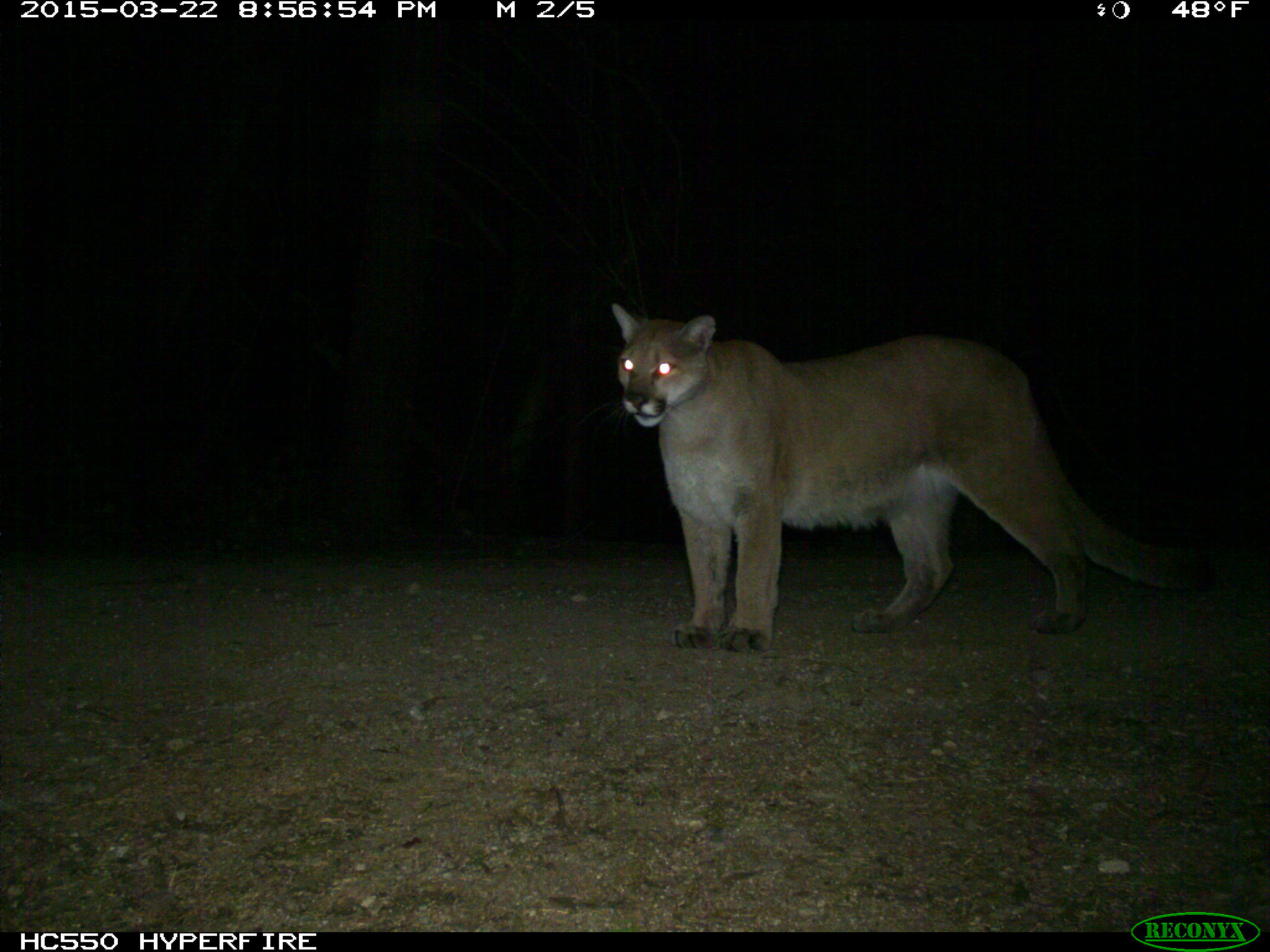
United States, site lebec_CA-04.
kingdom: Animalia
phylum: Chordata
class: Mammalia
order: Carnivora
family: Felidae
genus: Puma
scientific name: Puma concolor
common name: mountain lion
Puma concolor (mountain lion).